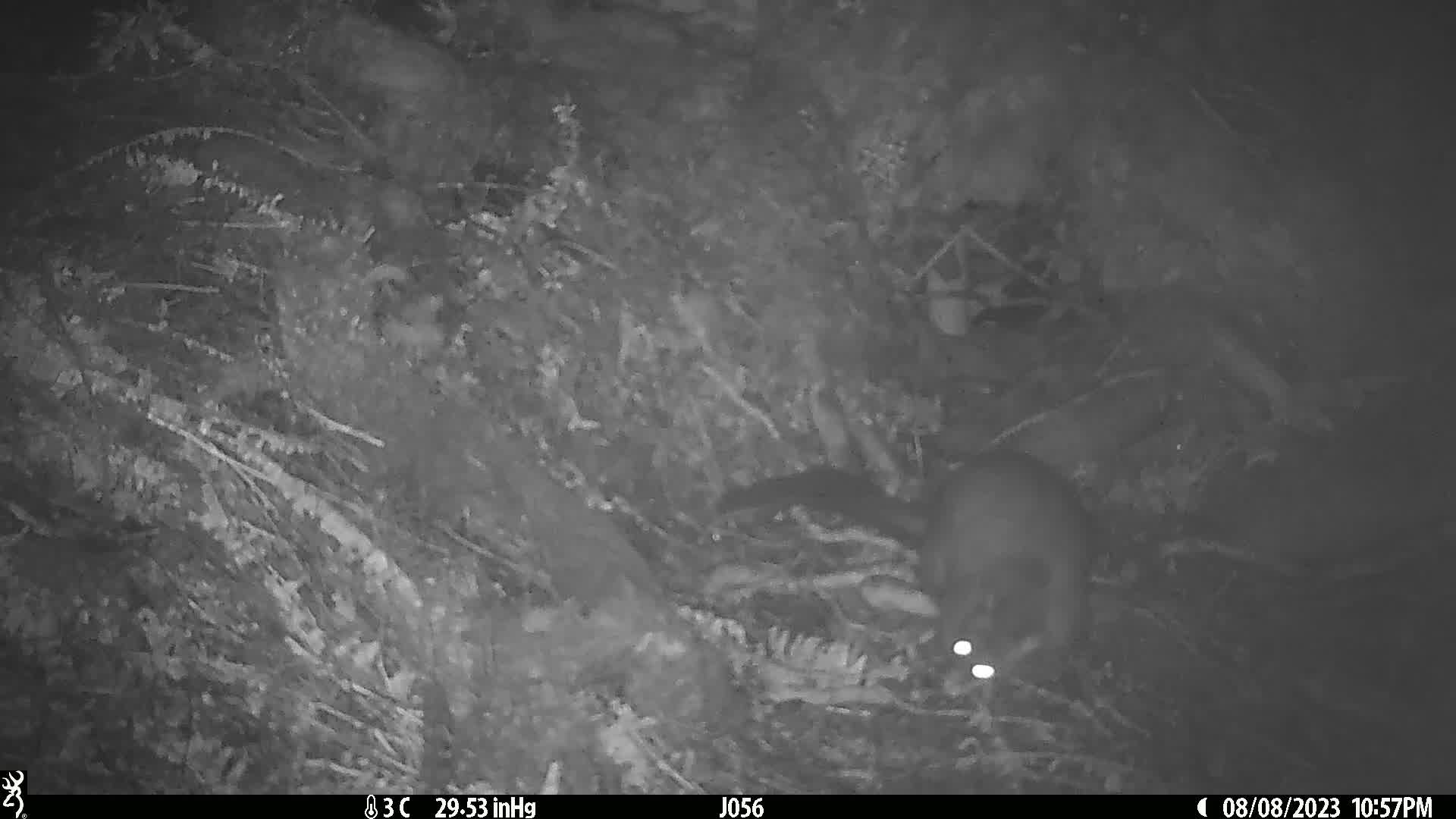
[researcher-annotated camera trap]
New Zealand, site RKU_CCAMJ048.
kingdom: Animalia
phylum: Chordata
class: Mammalia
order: Diprotodontia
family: Phalangeridae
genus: Trichosurus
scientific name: Trichosurus vulpecula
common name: common brushtail possum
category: possum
Possum (common brushtail possum) (Trichosurus vulpecula).